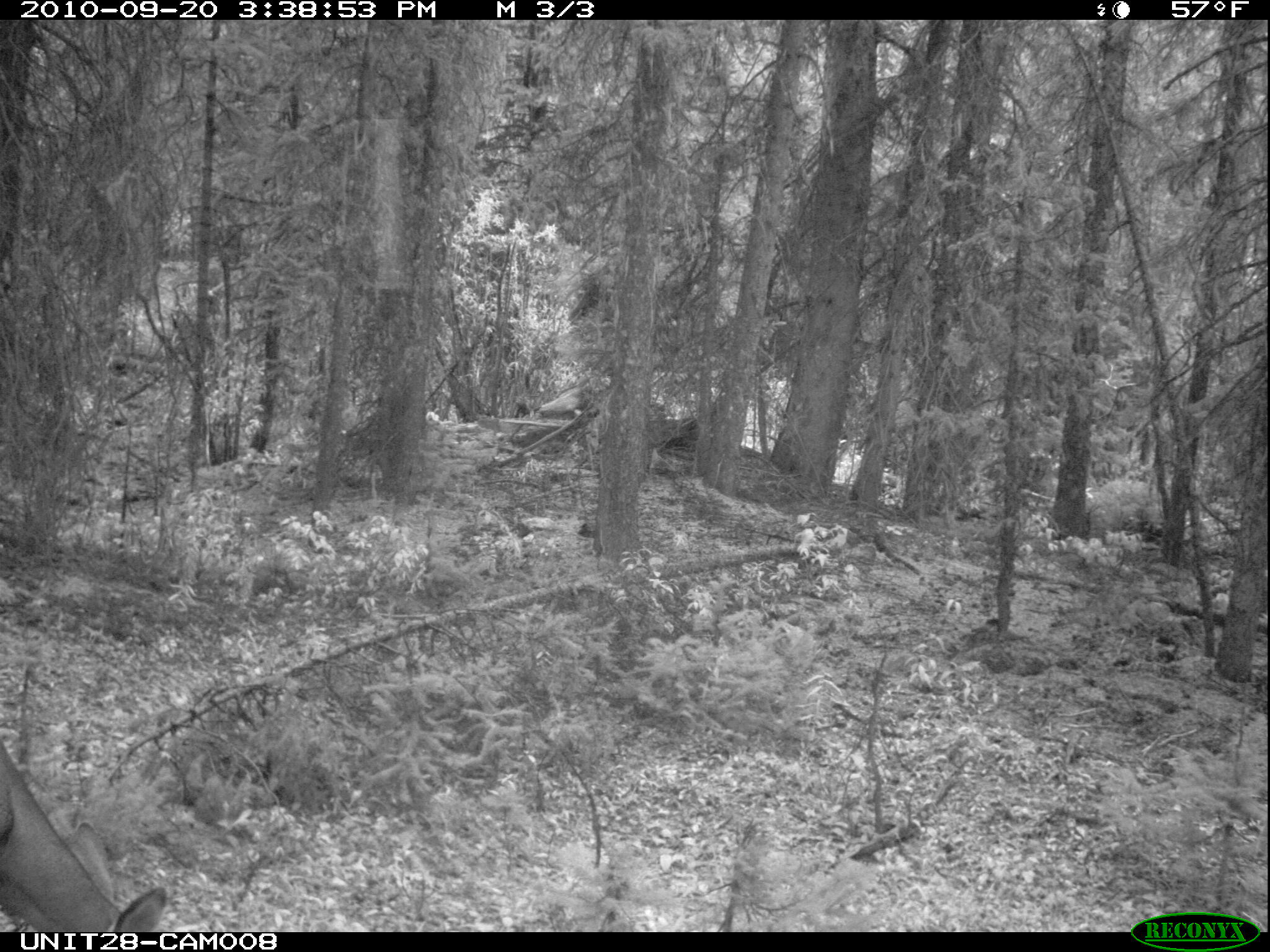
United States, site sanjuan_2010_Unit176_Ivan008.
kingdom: Animalia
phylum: Chordata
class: Mammalia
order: Artiodactyla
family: Cervidae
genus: Odocoileus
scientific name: Odocoileus hemionus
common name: mule deer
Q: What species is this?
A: Odocoileus hemionus (mule deer).